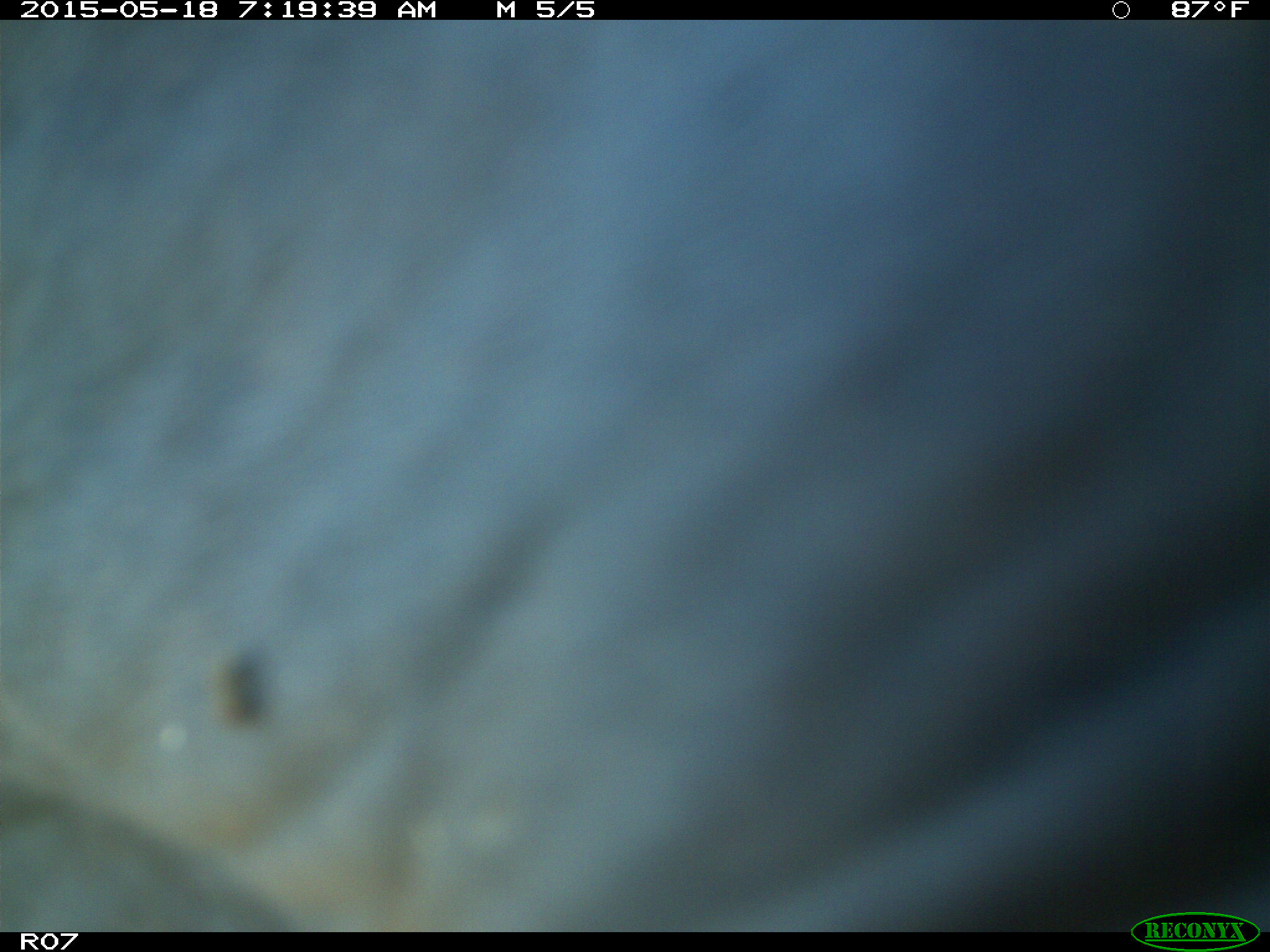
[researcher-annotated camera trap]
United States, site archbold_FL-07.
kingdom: Animalia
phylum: Chordata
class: Mammalia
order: Artiodactyla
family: Bovidae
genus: Bos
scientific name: Bos taurus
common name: domestic cow